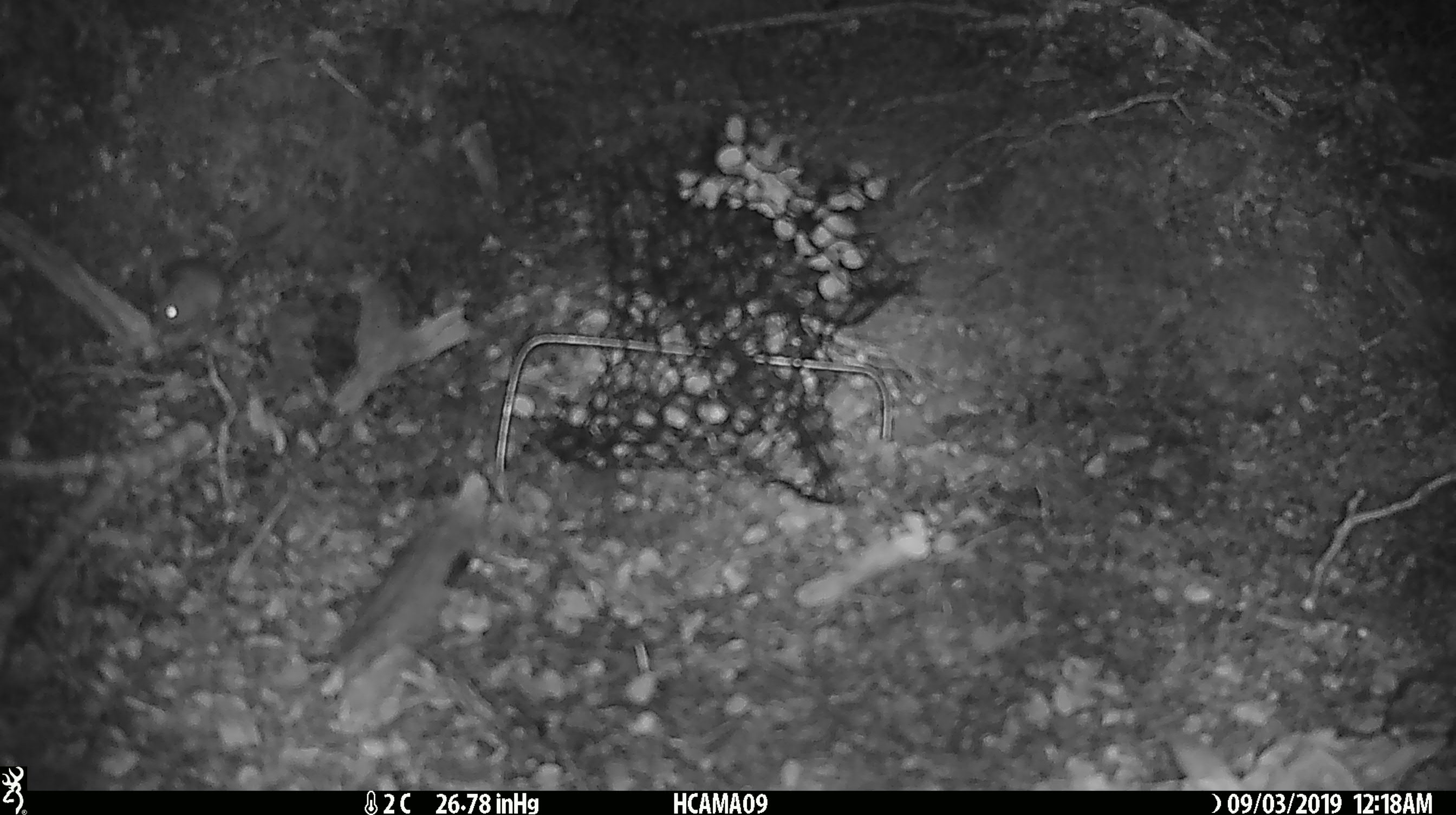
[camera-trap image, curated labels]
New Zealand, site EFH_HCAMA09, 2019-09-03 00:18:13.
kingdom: Animalia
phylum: Chordata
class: Mammalia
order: Rodentia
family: Muridae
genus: Mus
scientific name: Mus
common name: mouse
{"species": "mouse (Mus)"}